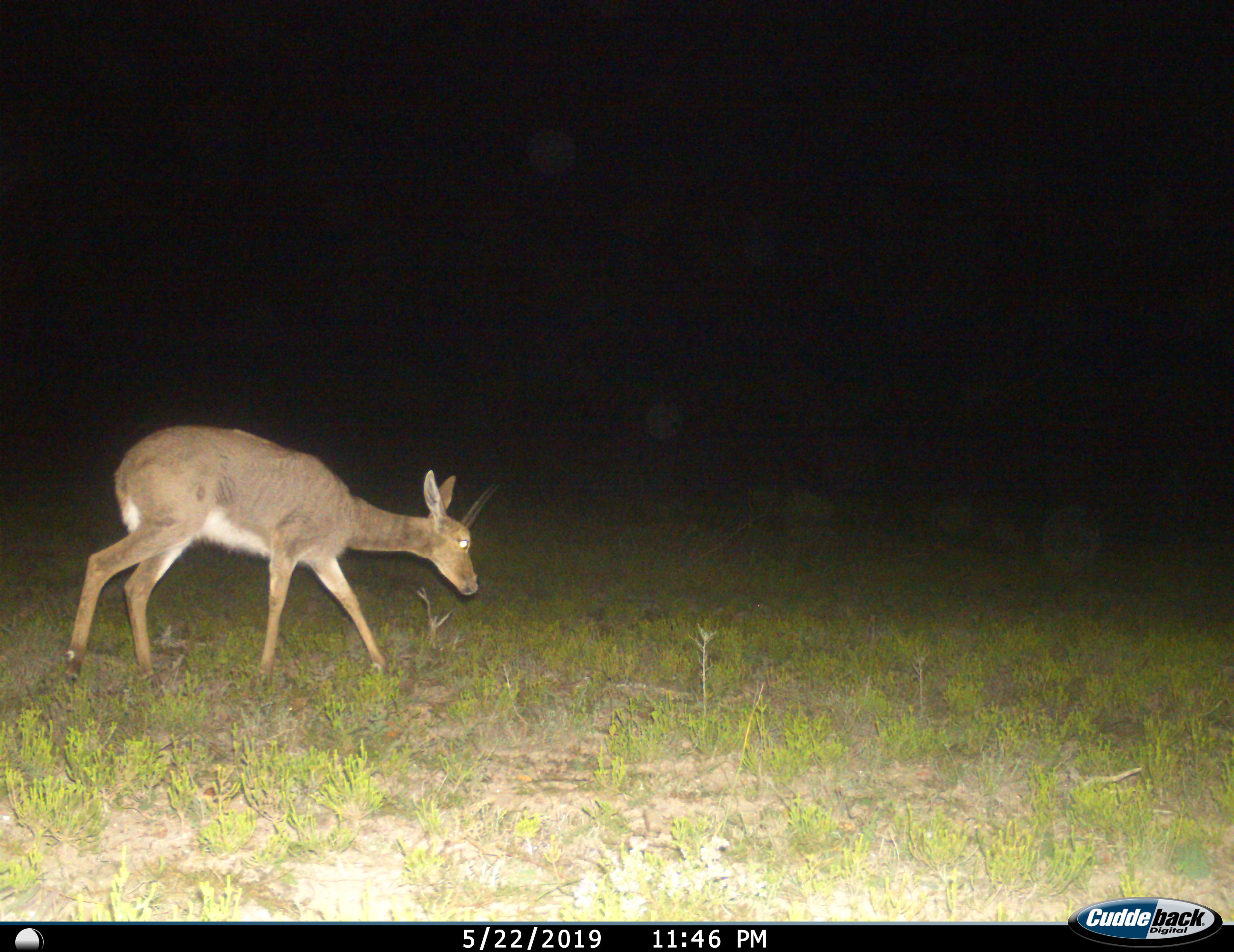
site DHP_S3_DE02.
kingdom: Animalia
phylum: Chordata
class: Mammalia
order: Artiodactyla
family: Bovidae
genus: Pelea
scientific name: Pelea capreolus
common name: grey rhebok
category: rhebokgrey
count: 1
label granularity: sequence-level